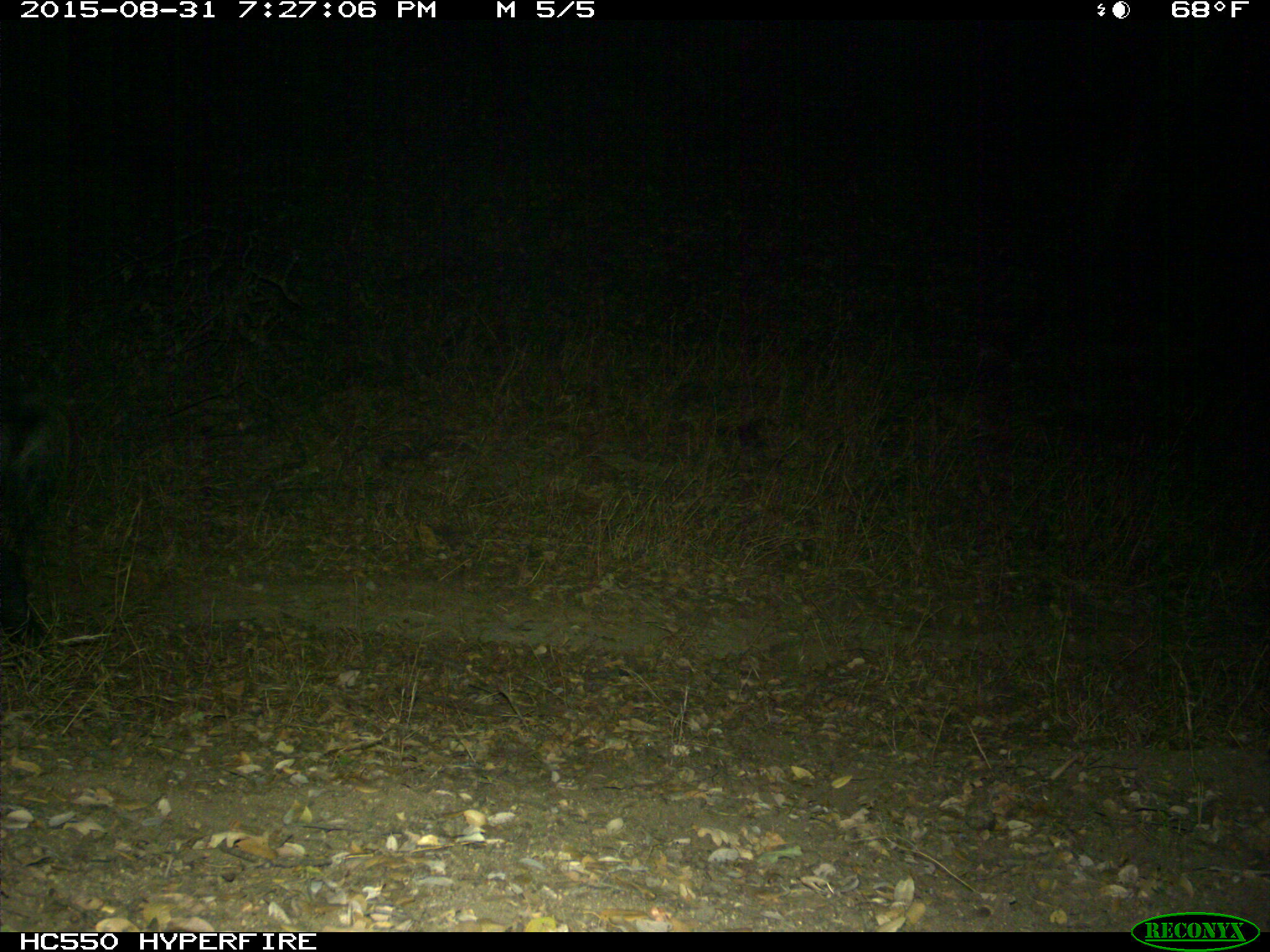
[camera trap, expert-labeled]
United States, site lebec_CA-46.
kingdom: Animalia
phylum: Chordata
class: Mammalia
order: Artiodactyla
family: Suidae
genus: Sus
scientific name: Sus scrofa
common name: wild boar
Sus scrofa (wild boar).